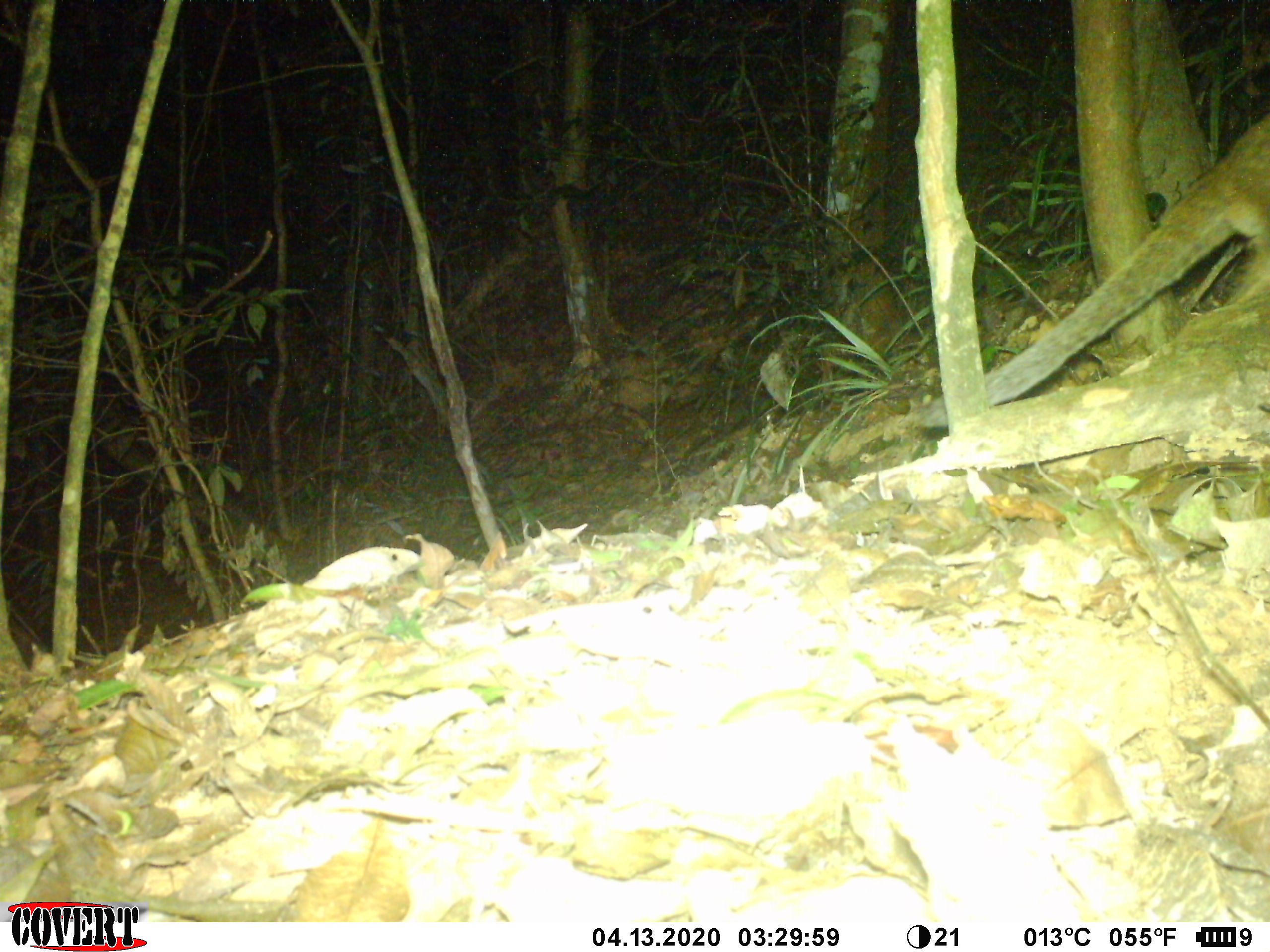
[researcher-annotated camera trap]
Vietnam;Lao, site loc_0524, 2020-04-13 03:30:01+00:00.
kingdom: Animalia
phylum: Chordata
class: Mammalia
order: Carnivora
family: Viverridae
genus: Paguma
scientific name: Paguma larvata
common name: masked palm civet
Masked palm civet (Paguma larvata). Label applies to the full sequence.